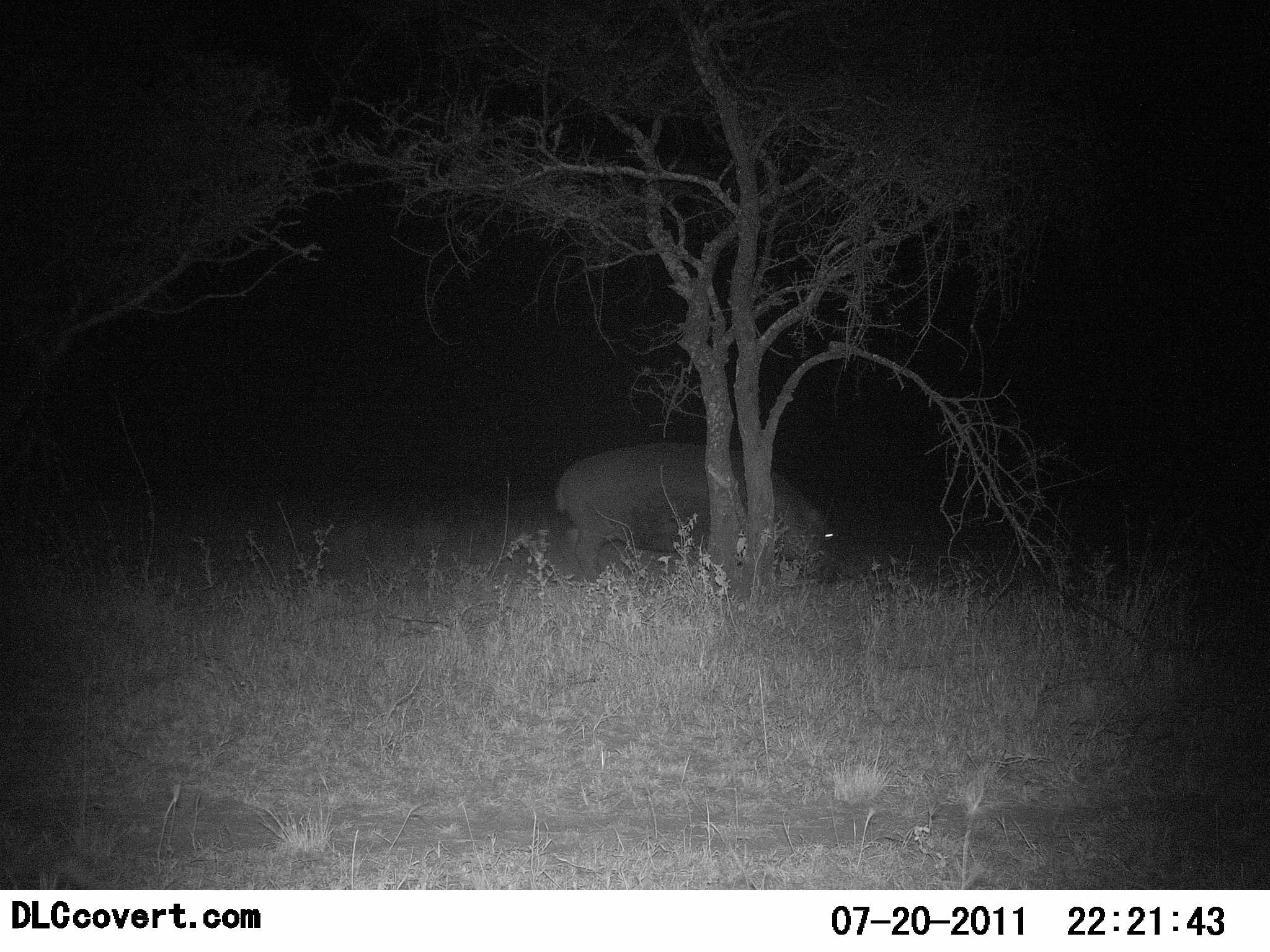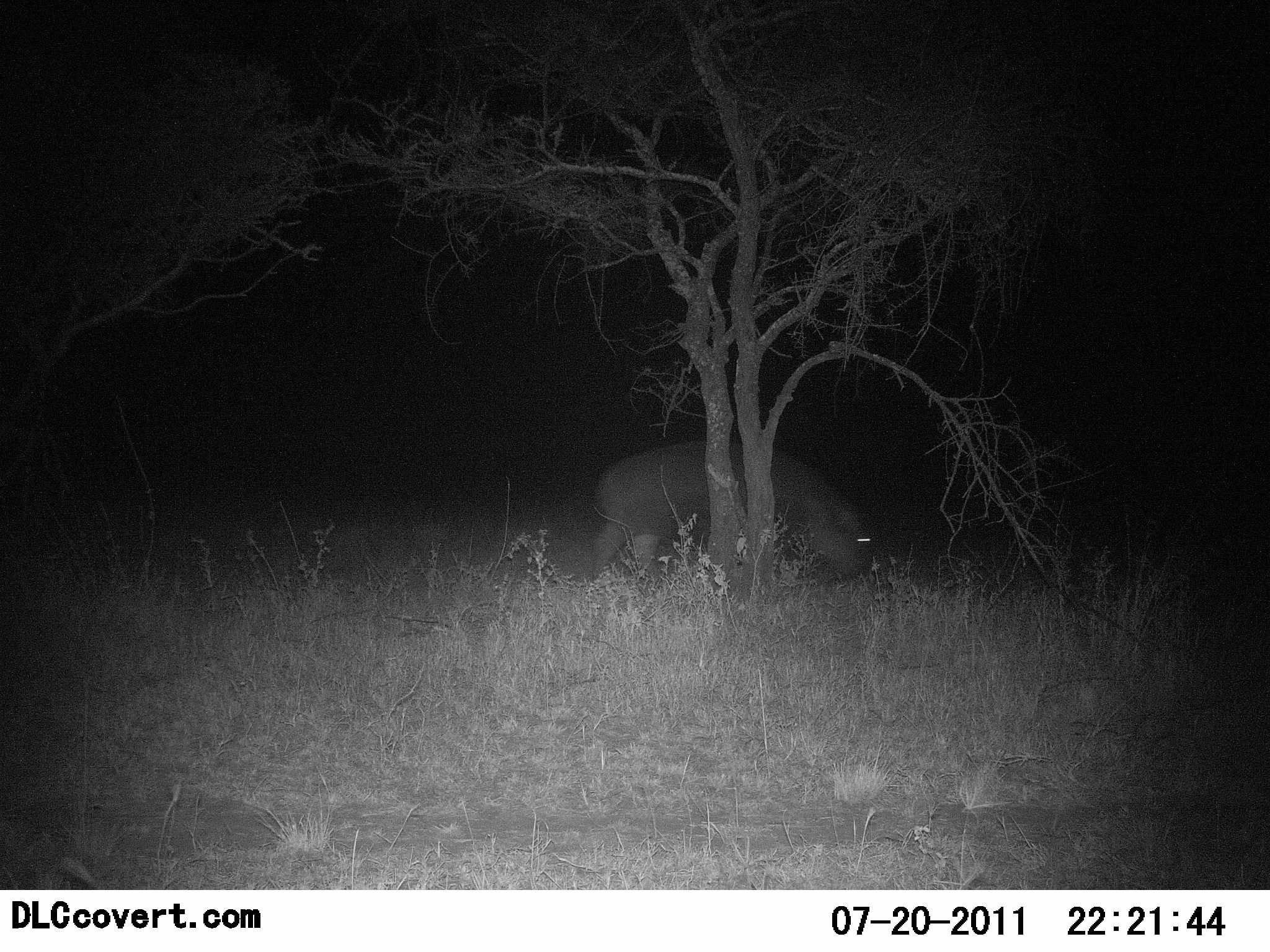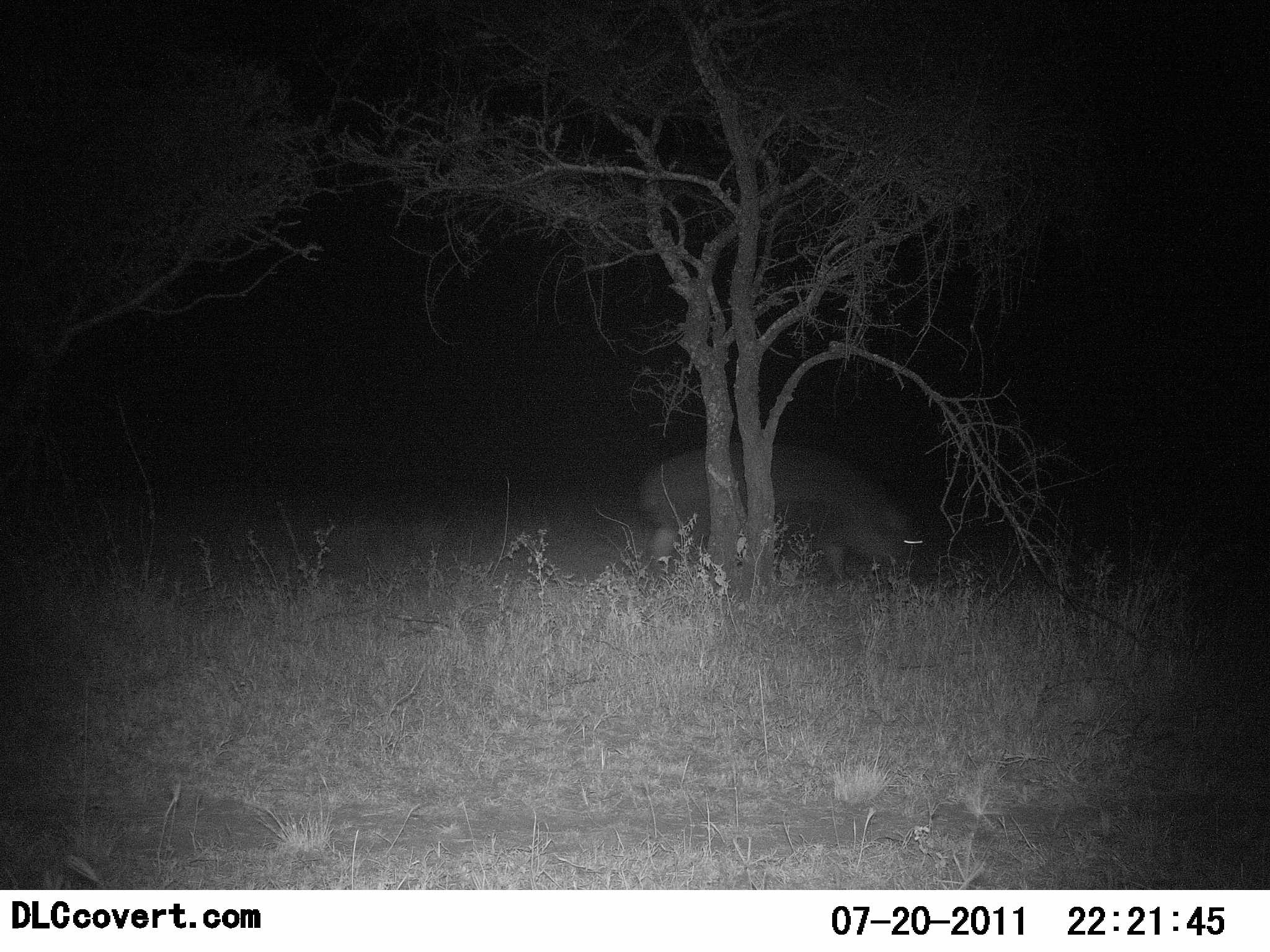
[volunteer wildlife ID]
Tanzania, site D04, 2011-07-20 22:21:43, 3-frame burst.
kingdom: Animalia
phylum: Chordata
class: Mammalia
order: Artiodactyla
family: Hippopotamidae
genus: Hippopotamus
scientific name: Hippopotamus amphibius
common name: hippopotamus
Hippopotamus (Hippopotamus amphibius), count 1. Behavior (volunteer vote fractions): standing 8%, resting 0%, moving 92%, interacting 0%. Young present (vote fraction): 0%. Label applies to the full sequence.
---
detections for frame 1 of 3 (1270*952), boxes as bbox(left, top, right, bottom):
animal: bbox(553, 441, 841, 587)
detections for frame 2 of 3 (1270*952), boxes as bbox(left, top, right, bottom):
animal: bbox(586, 440, 871, 588)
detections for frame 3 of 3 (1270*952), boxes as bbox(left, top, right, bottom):
animal: bbox(641, 444, 920, 592)